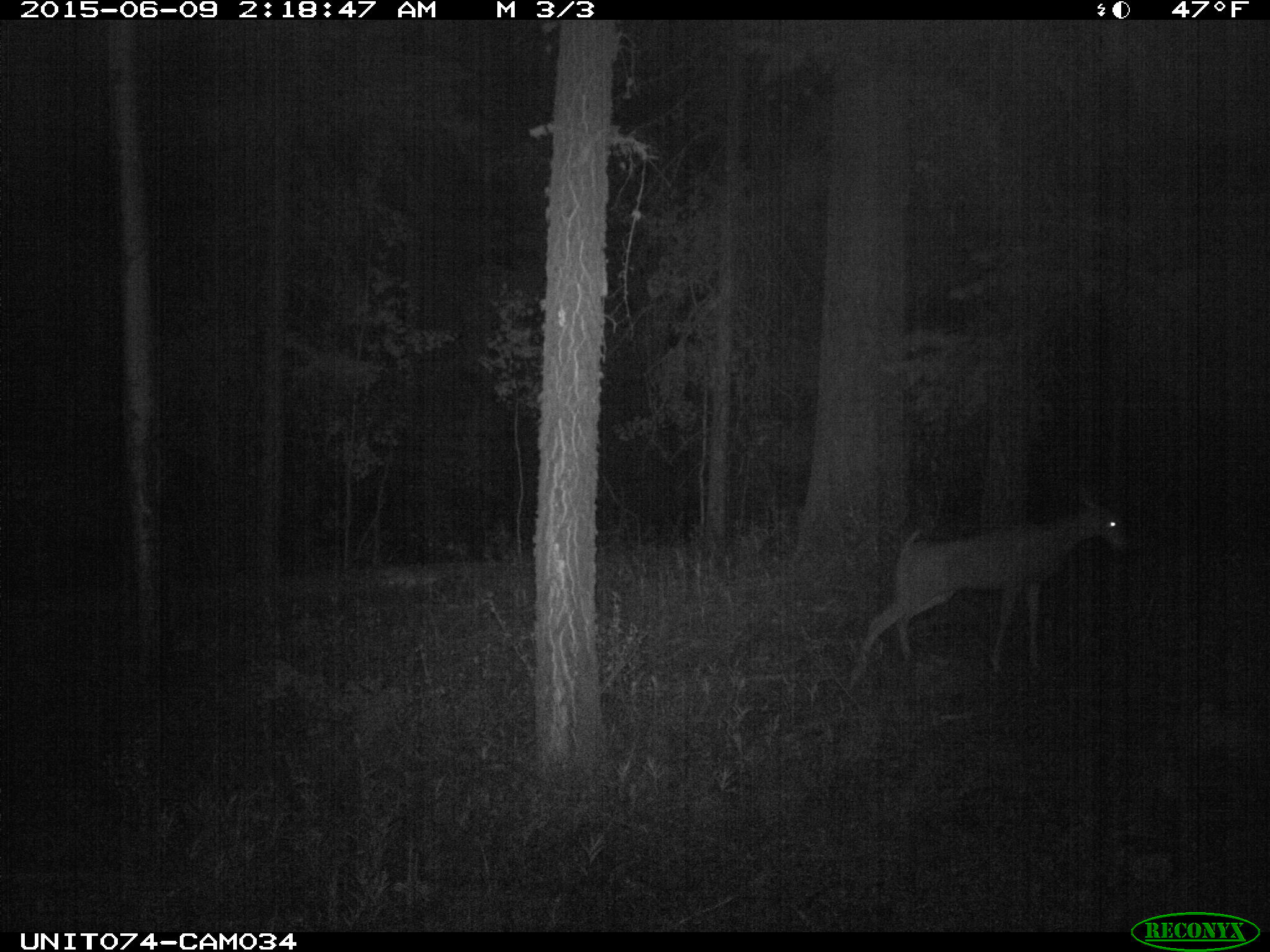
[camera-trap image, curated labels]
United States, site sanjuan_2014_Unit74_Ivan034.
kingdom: Animalia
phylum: Chordata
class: Mammalia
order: Artiodactyla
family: Cervidae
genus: Odocoileus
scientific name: Odocoileus hemionus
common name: mule deer